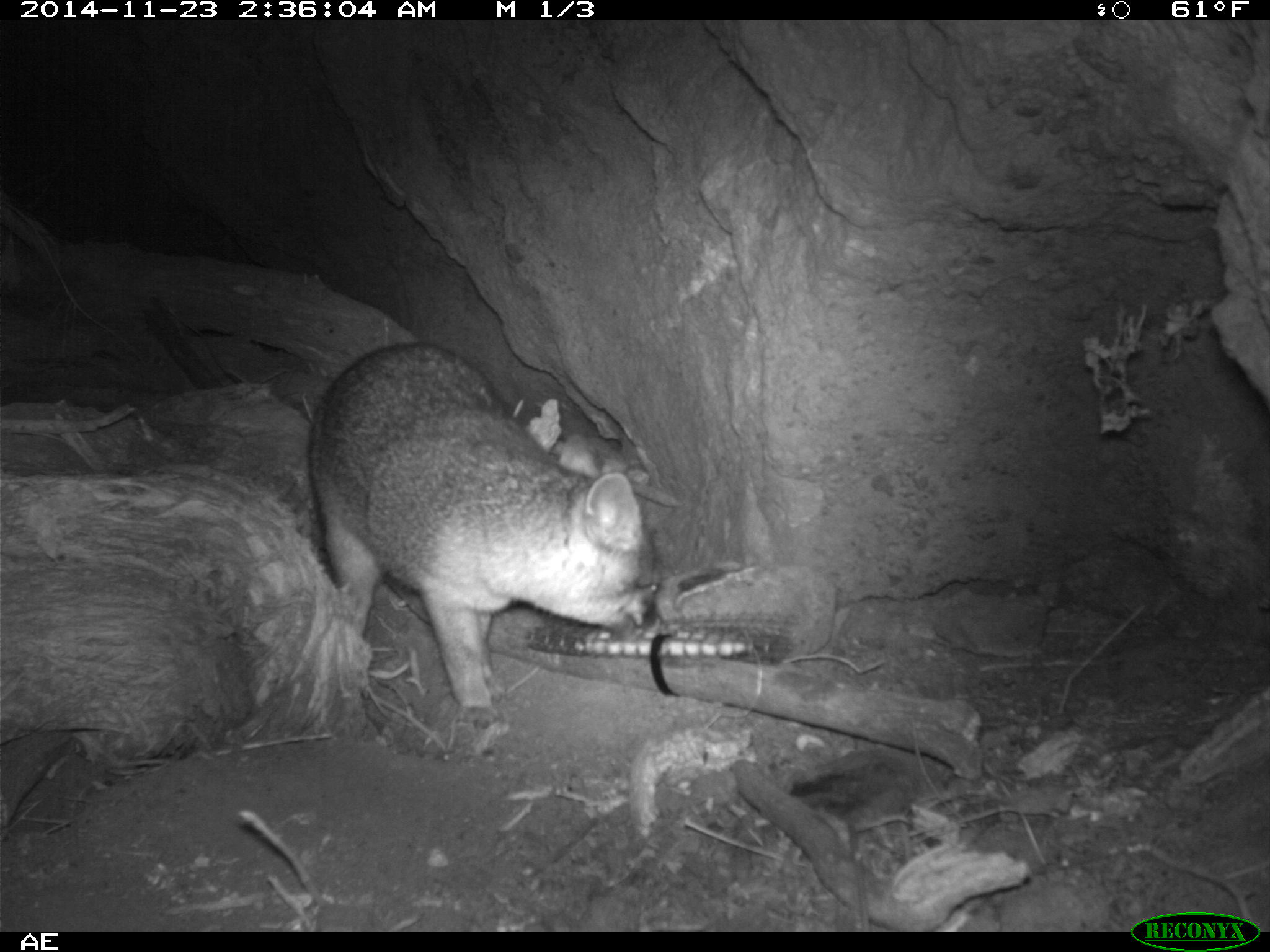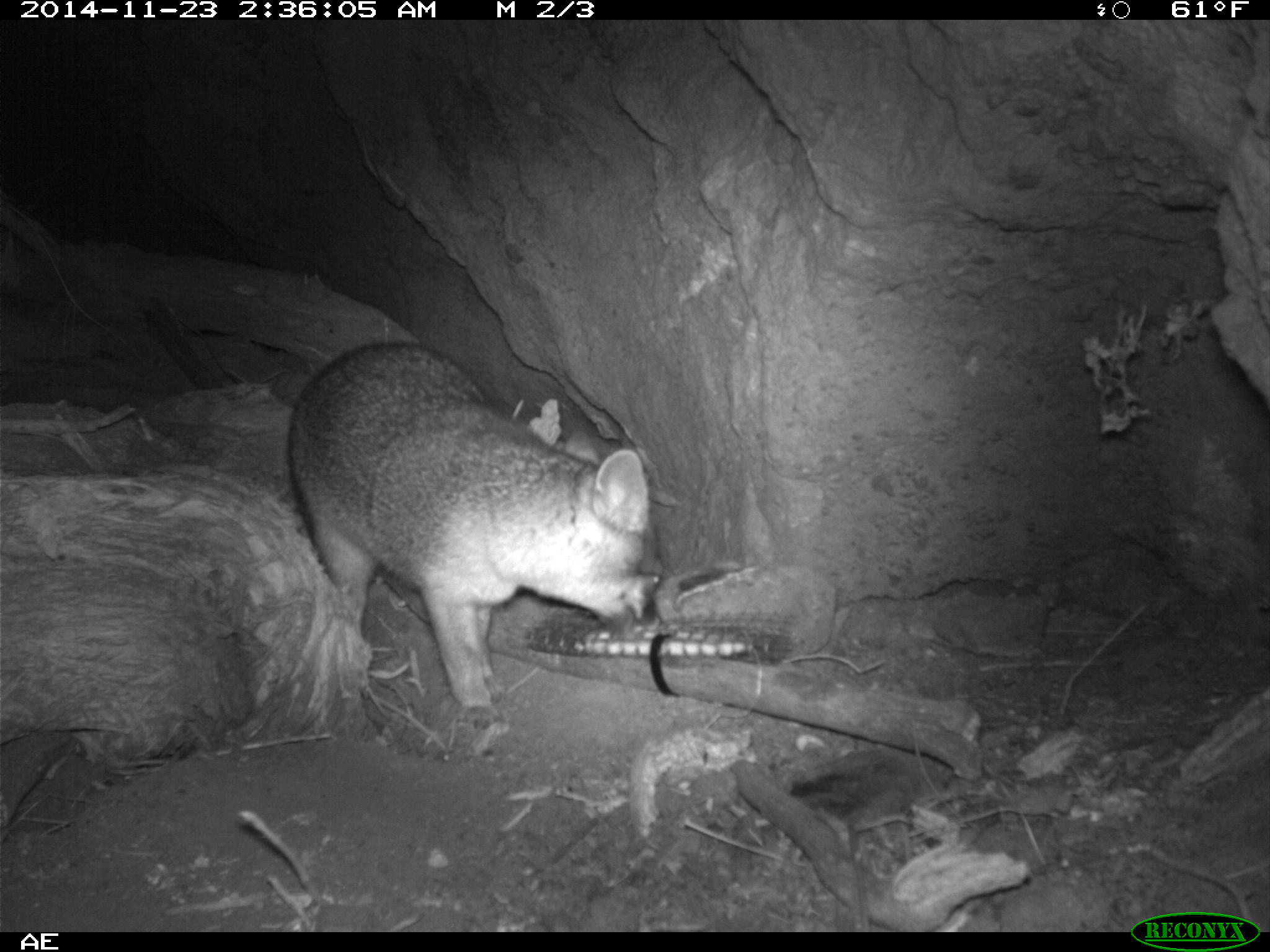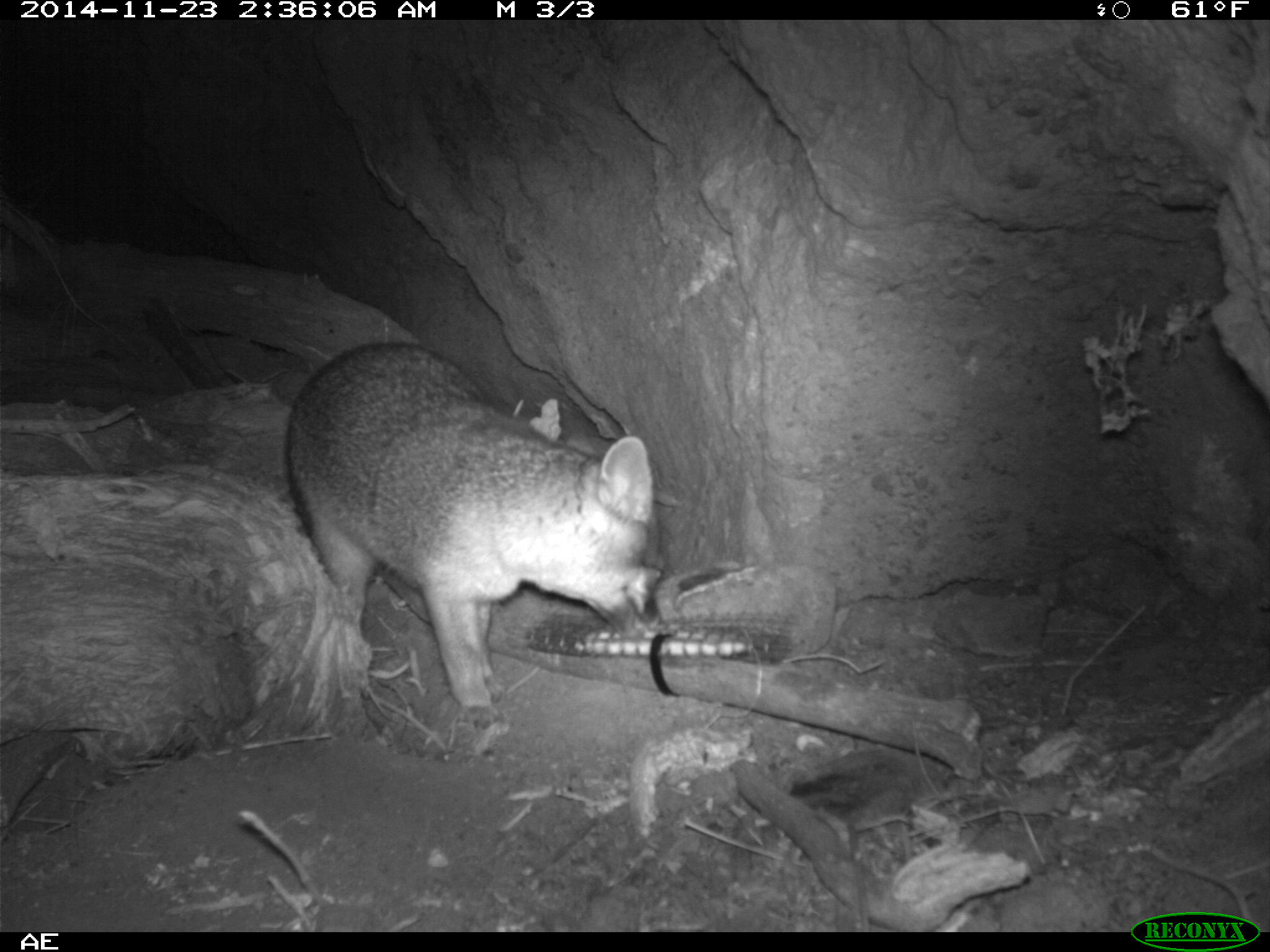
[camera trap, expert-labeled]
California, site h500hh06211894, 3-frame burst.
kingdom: Animalia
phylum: Chordata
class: Mammalia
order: Carnivora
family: Canidae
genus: Urocyon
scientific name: Urocyon littoralis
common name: island fox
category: fox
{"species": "fox (island fox) (Urocyon littoralis)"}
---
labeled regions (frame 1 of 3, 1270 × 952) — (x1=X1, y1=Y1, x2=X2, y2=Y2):
fox: (x1=304, y1=341, x2=672, y2=726)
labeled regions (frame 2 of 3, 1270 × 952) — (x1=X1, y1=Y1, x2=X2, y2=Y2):
fox: (x1=286, y1=341, x2=664, y2=734)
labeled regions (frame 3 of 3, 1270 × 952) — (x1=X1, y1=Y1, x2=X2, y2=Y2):
fox: (x1=283, y1=342, x2=662, y2=729)